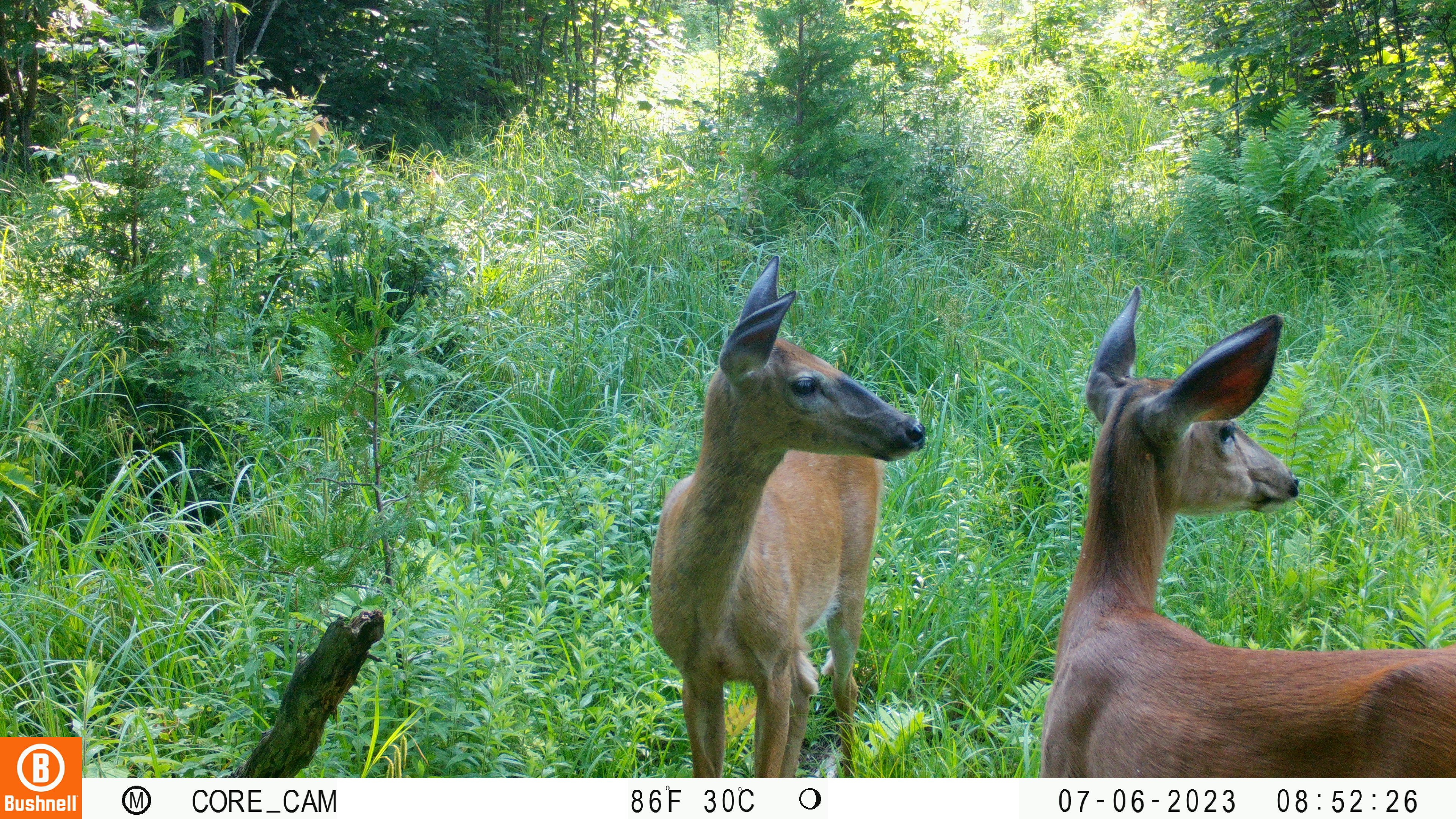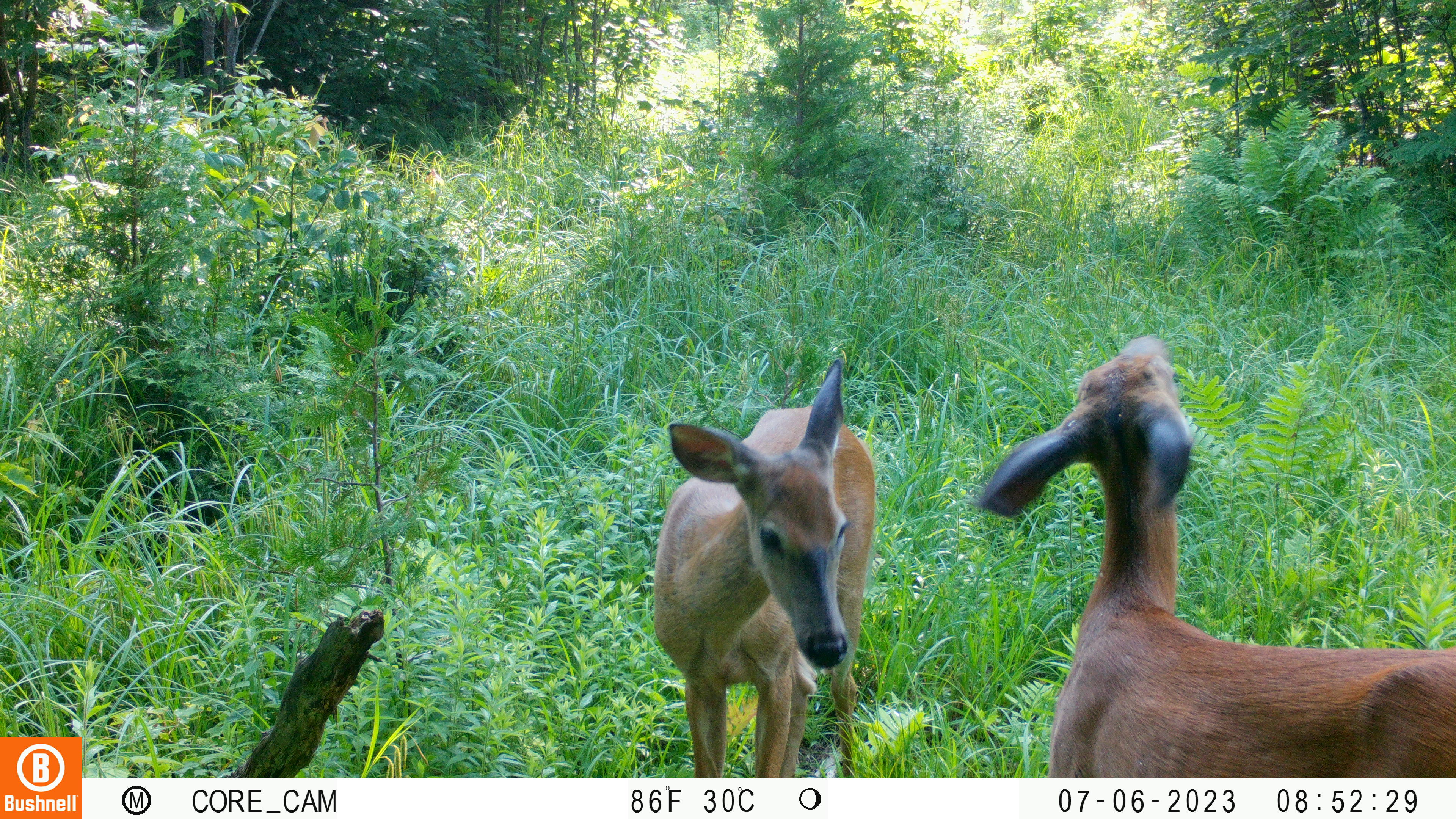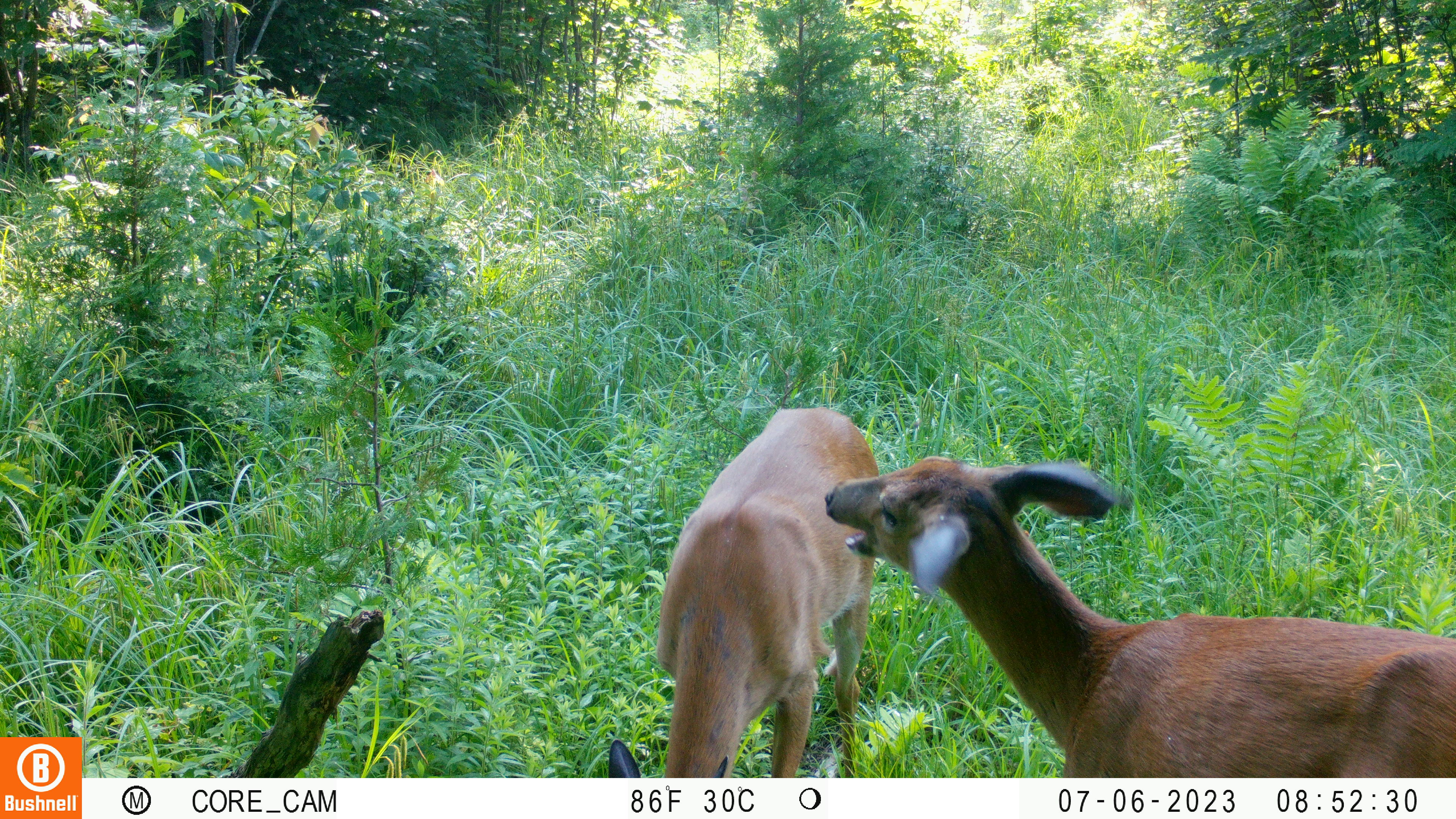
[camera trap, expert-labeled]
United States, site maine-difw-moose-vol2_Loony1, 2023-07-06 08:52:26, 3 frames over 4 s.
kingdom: Animalia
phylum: Chordata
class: Mammalia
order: Artiodactyla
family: Cervidae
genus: Odocoileus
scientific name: Odocoileus virginianus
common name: white-tailed deer